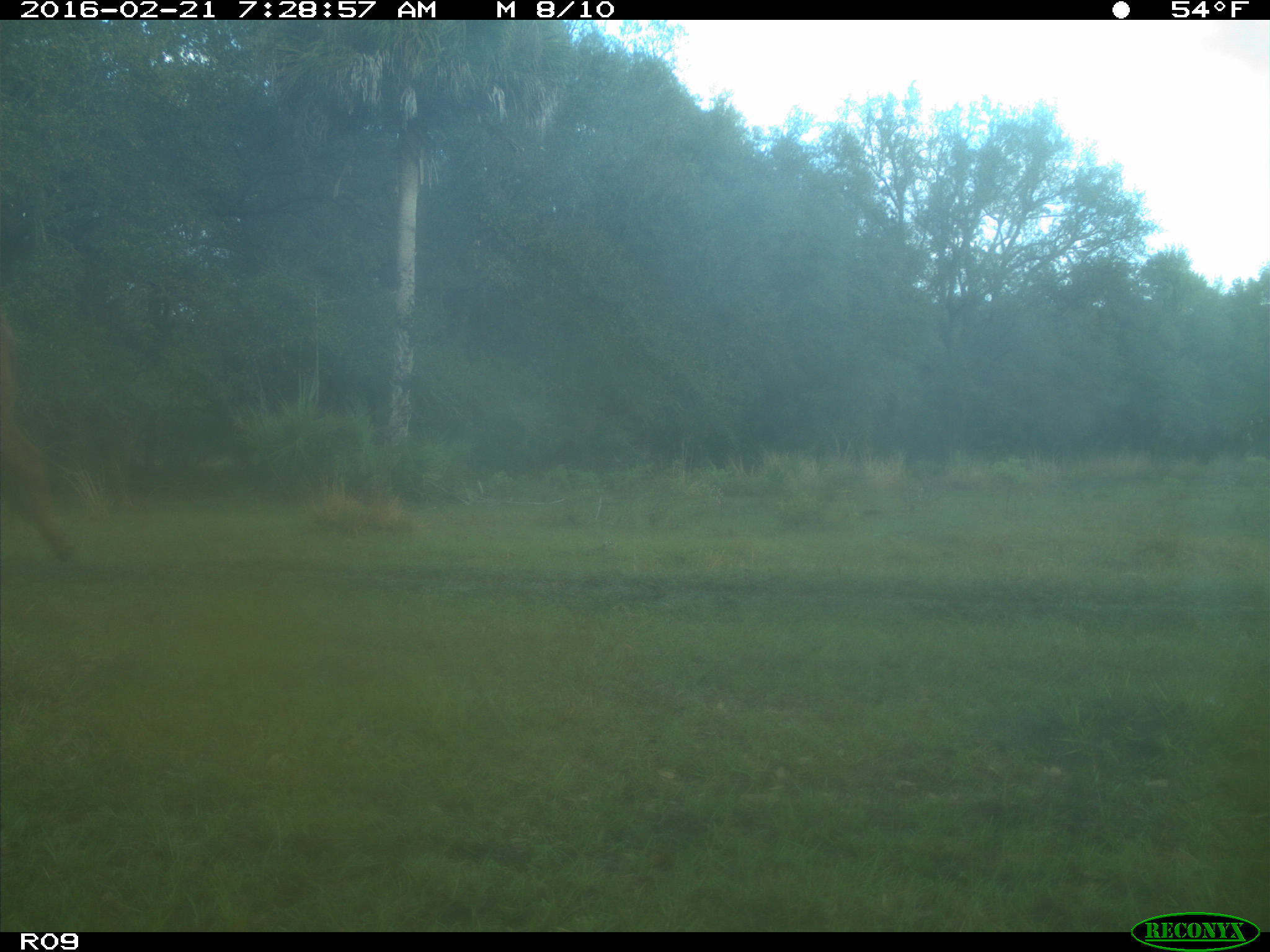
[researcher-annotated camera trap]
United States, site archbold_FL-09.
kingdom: Animalia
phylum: Chordata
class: Mammalia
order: Artiodactyla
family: Bovidae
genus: Bos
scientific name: Bos taurus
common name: domestic cow